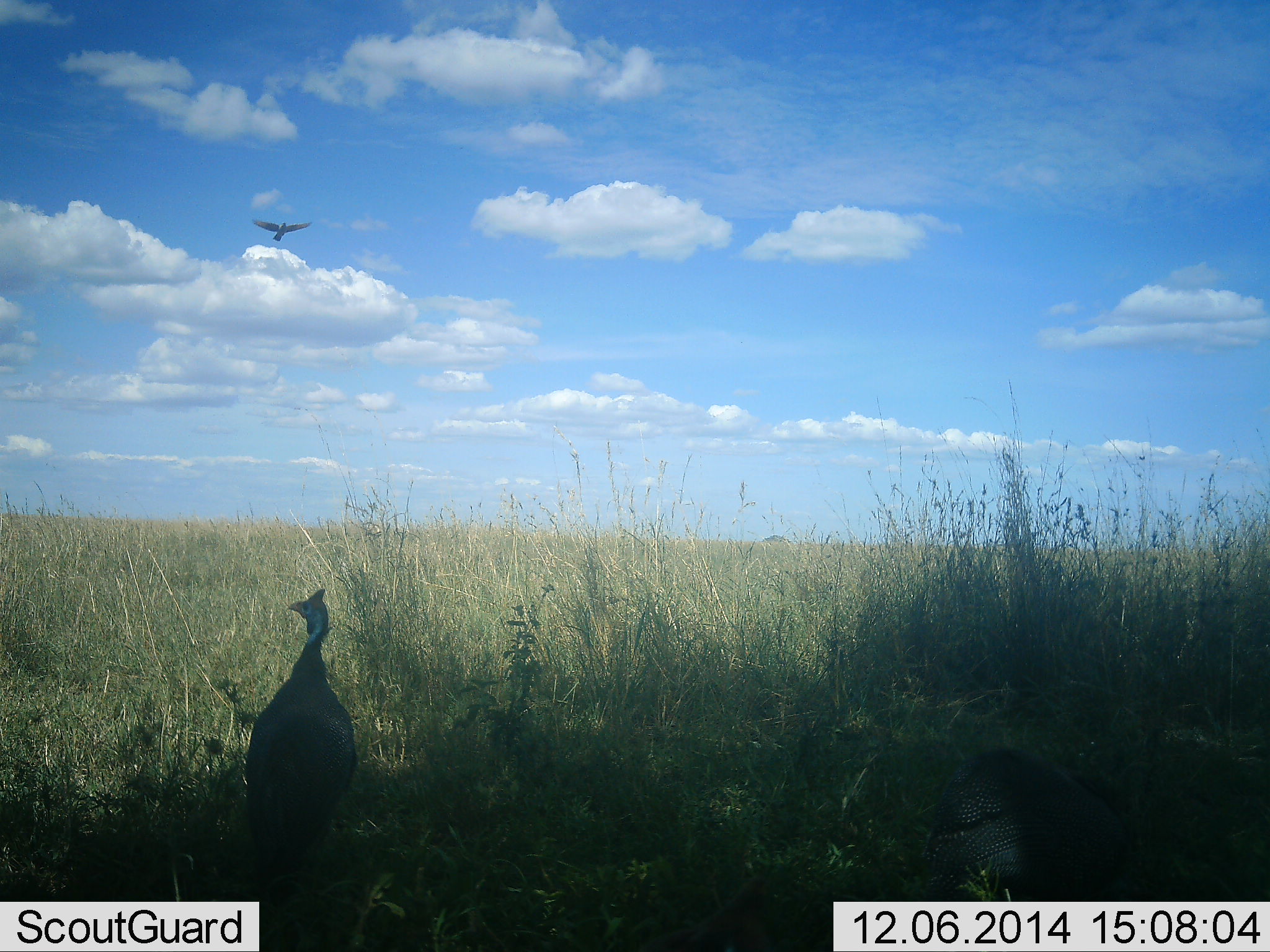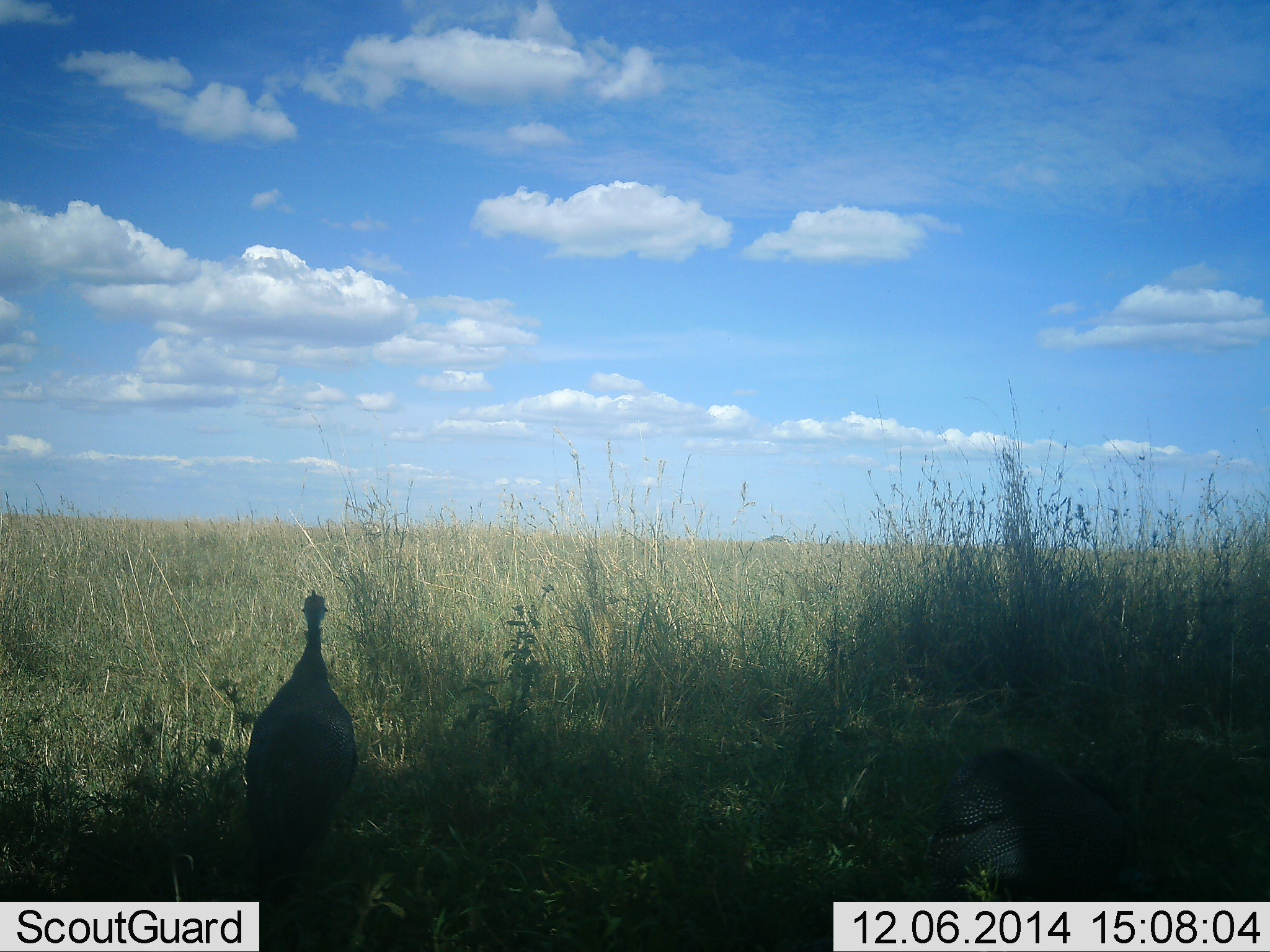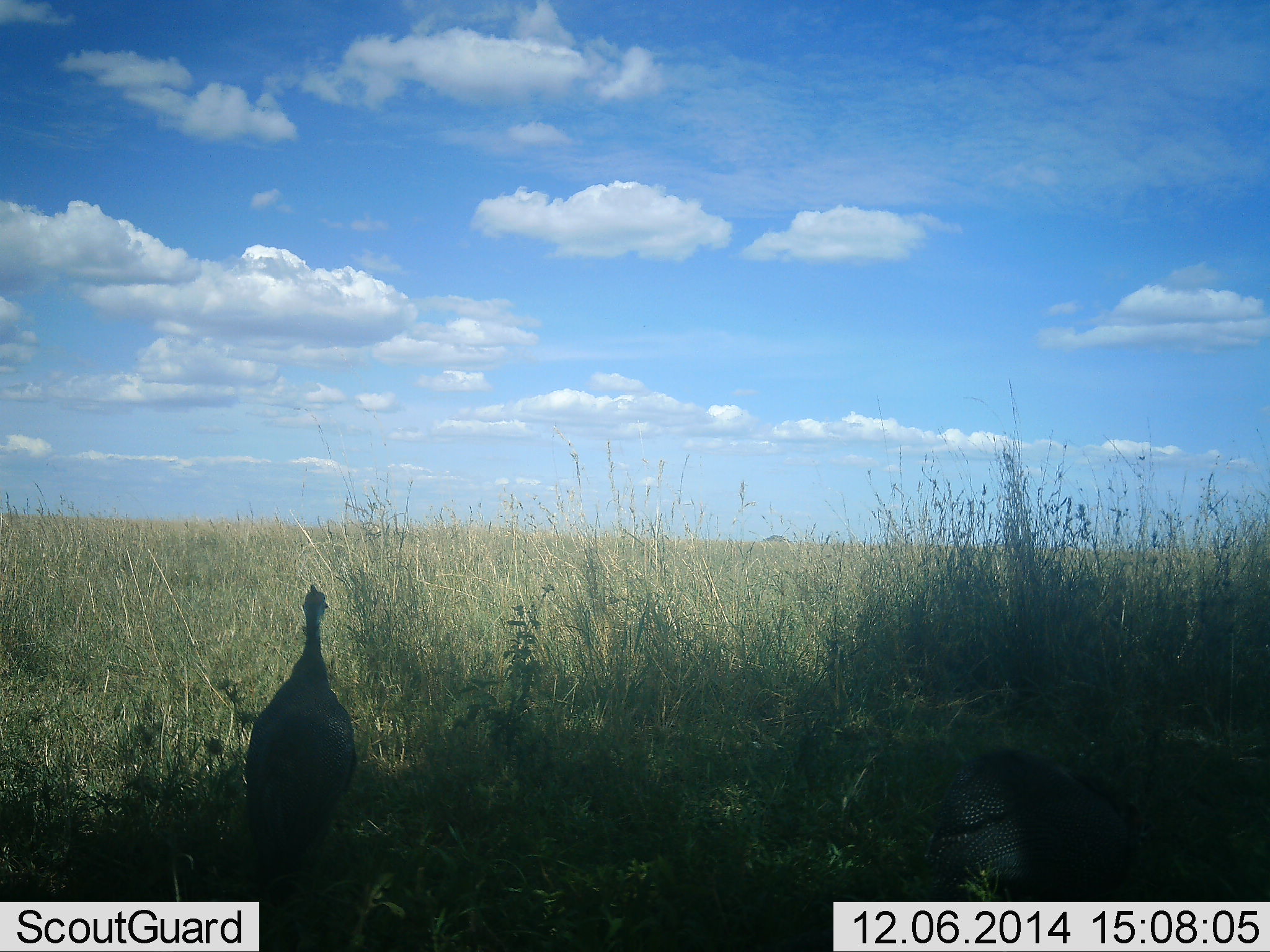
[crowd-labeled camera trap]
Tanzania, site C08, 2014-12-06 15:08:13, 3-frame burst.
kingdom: Animalia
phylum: Chordata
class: Aves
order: Galliformes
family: Numididae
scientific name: Numididae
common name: guinea fowl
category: guineafowl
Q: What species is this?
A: Guineafowl (guinea fowl) (Numididae).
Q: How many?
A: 2.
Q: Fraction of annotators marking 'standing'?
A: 76%.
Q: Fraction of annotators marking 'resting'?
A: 24%.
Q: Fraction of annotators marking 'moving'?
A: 12%.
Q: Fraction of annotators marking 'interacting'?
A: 0%.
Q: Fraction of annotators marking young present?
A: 0%.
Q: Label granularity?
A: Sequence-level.